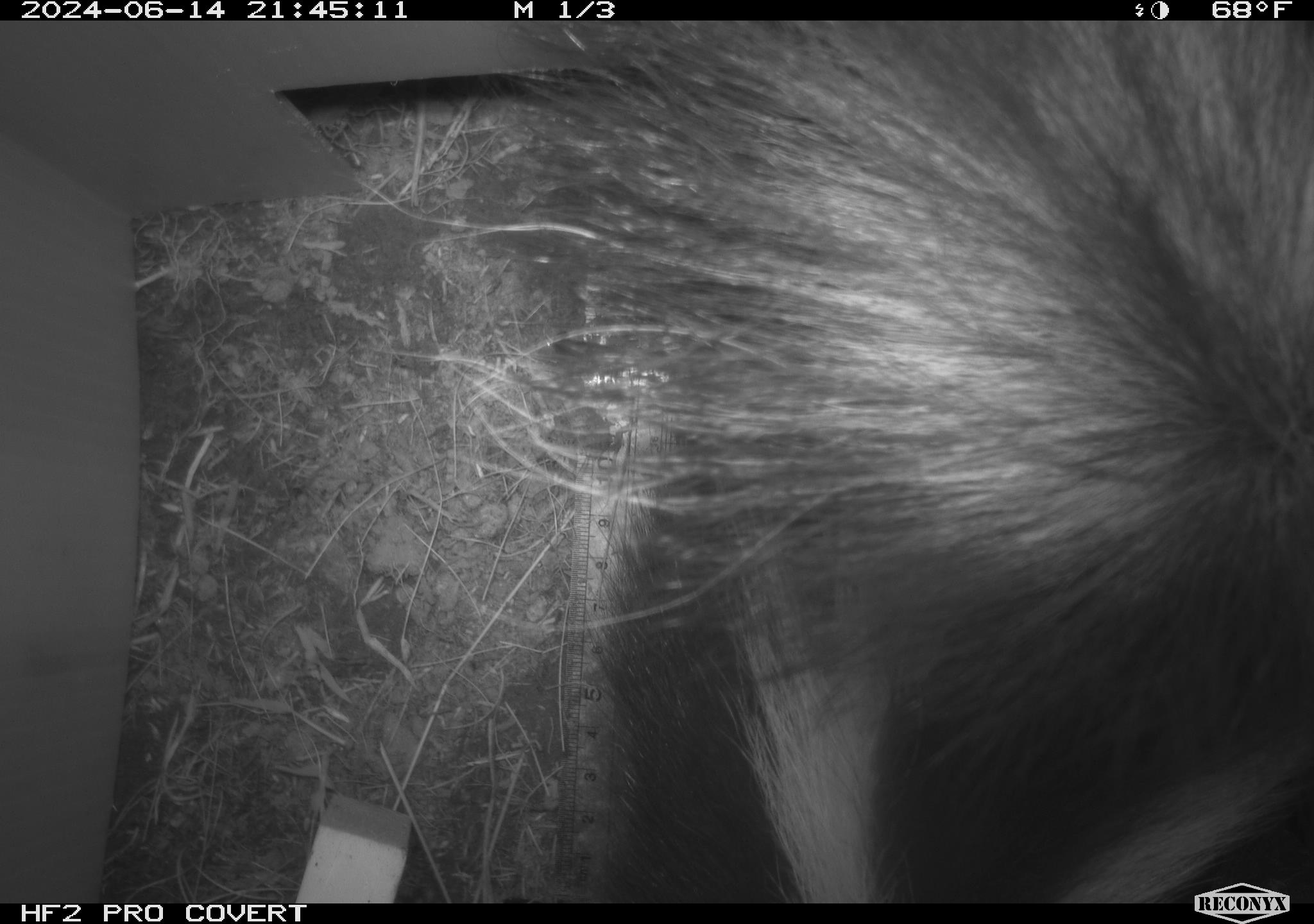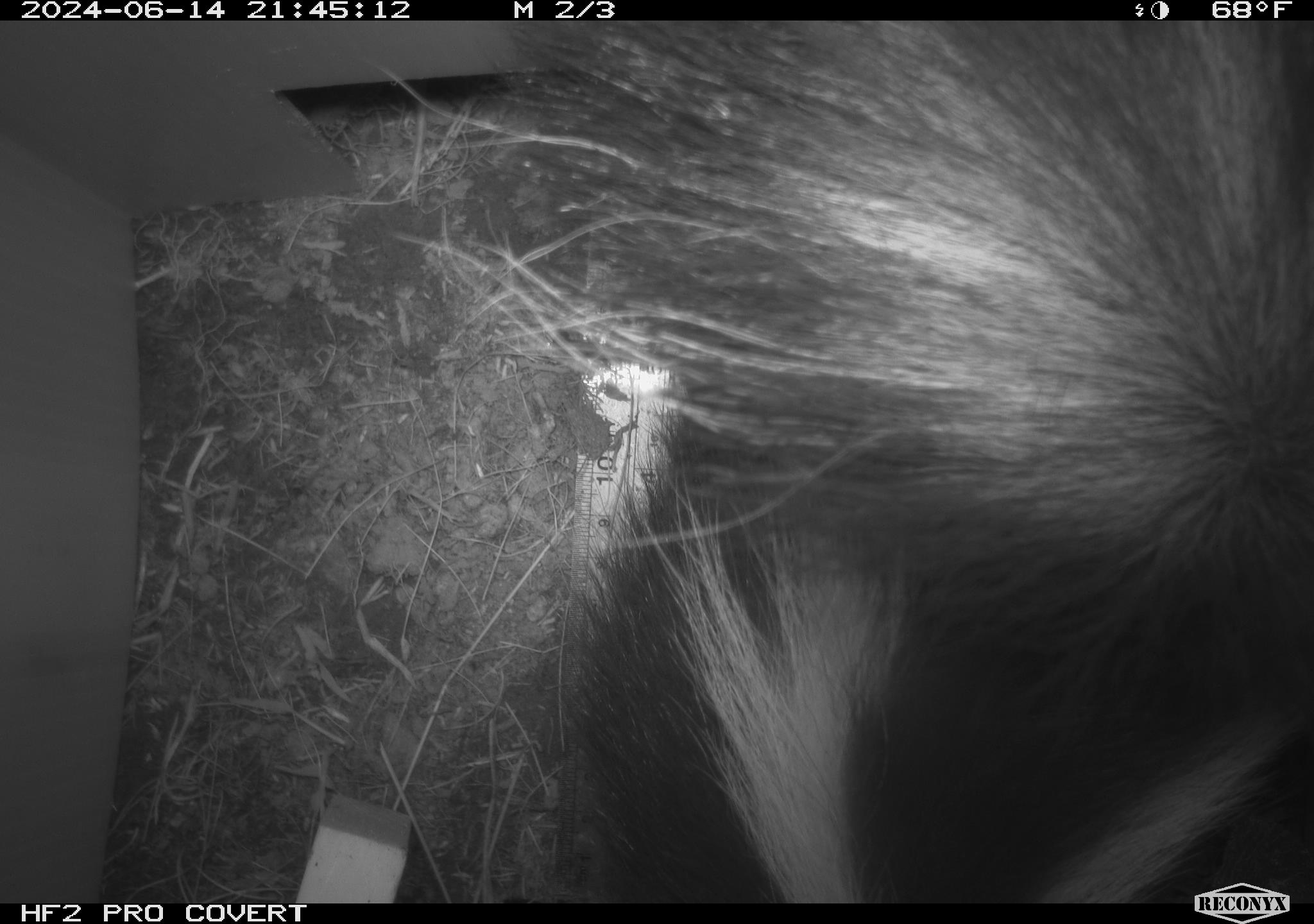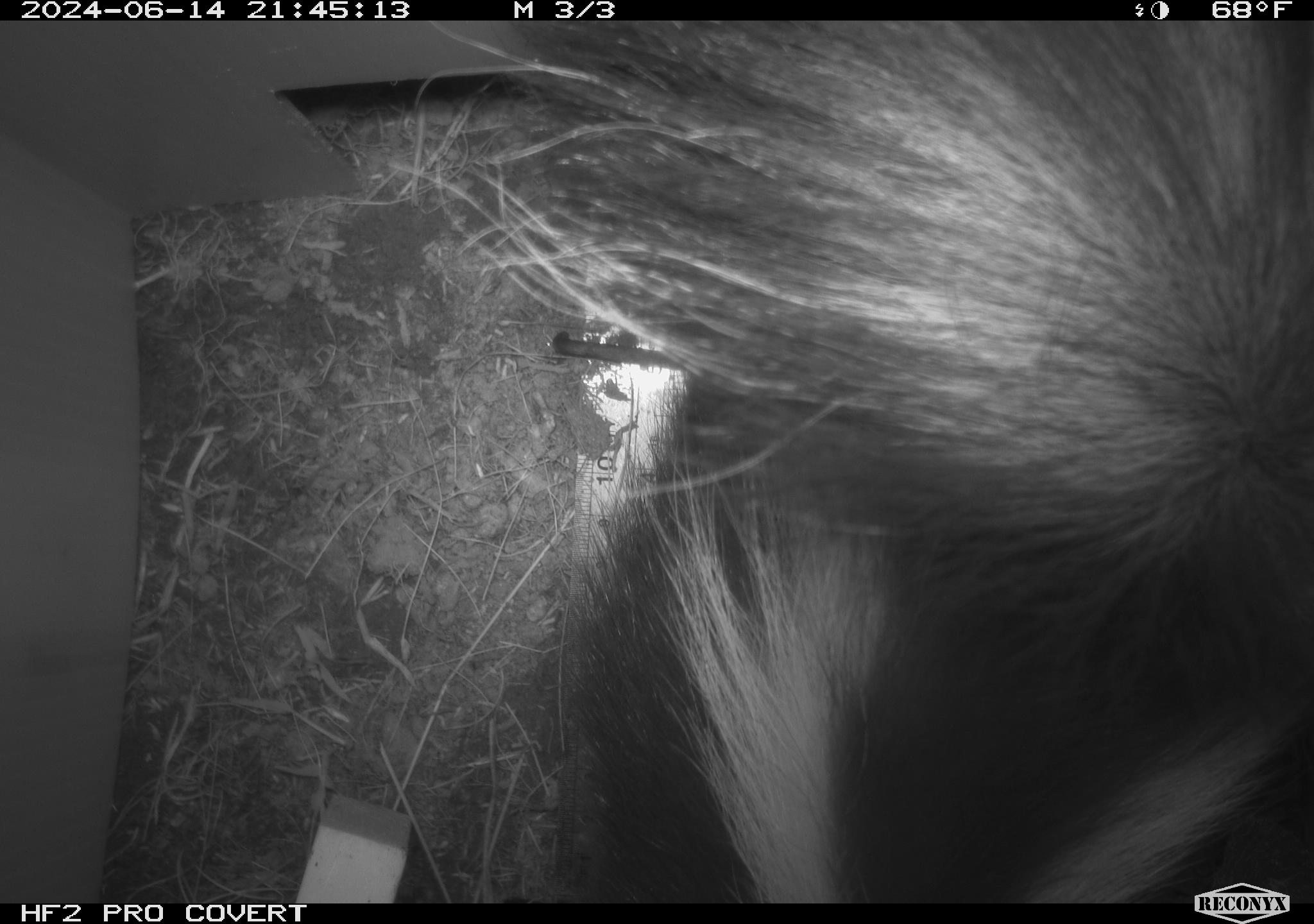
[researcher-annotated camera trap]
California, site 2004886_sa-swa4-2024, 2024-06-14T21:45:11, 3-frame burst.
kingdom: Animalia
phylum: Chordata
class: Mammalia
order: Carnivora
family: Mephitidae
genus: Mephitis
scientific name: Mephitis mephitis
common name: striped skunk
Striped skunk (Mephitis mephitis).